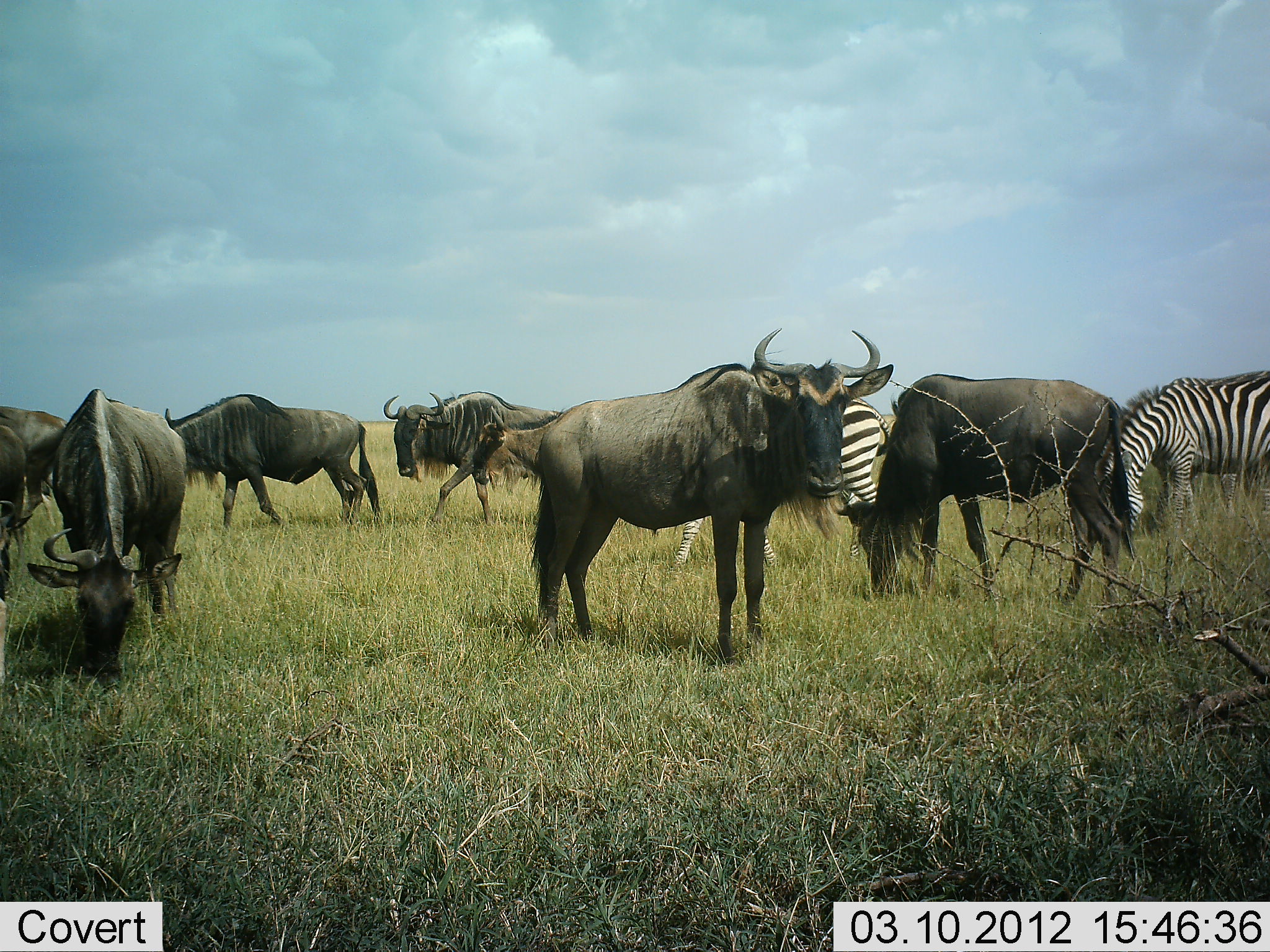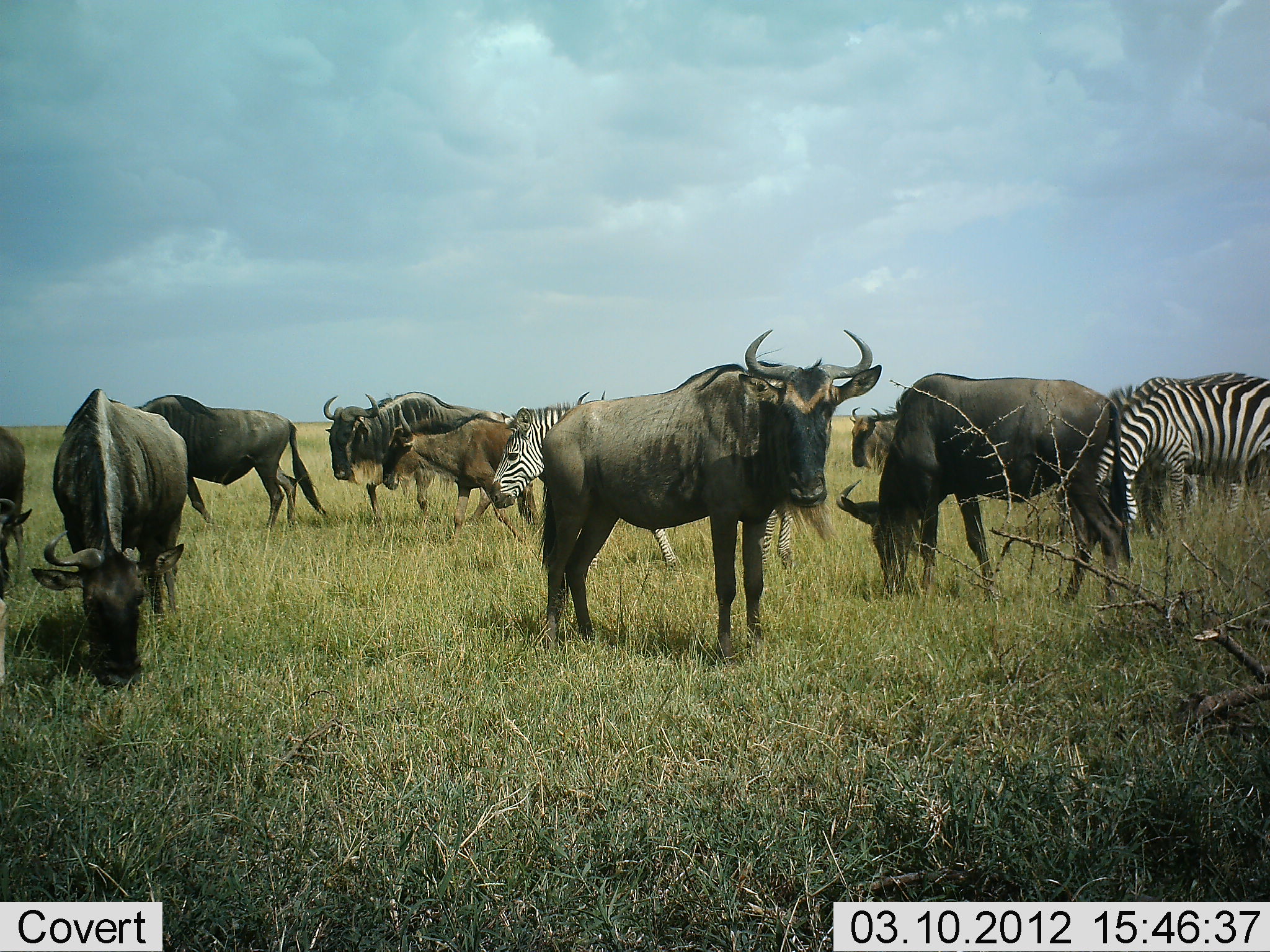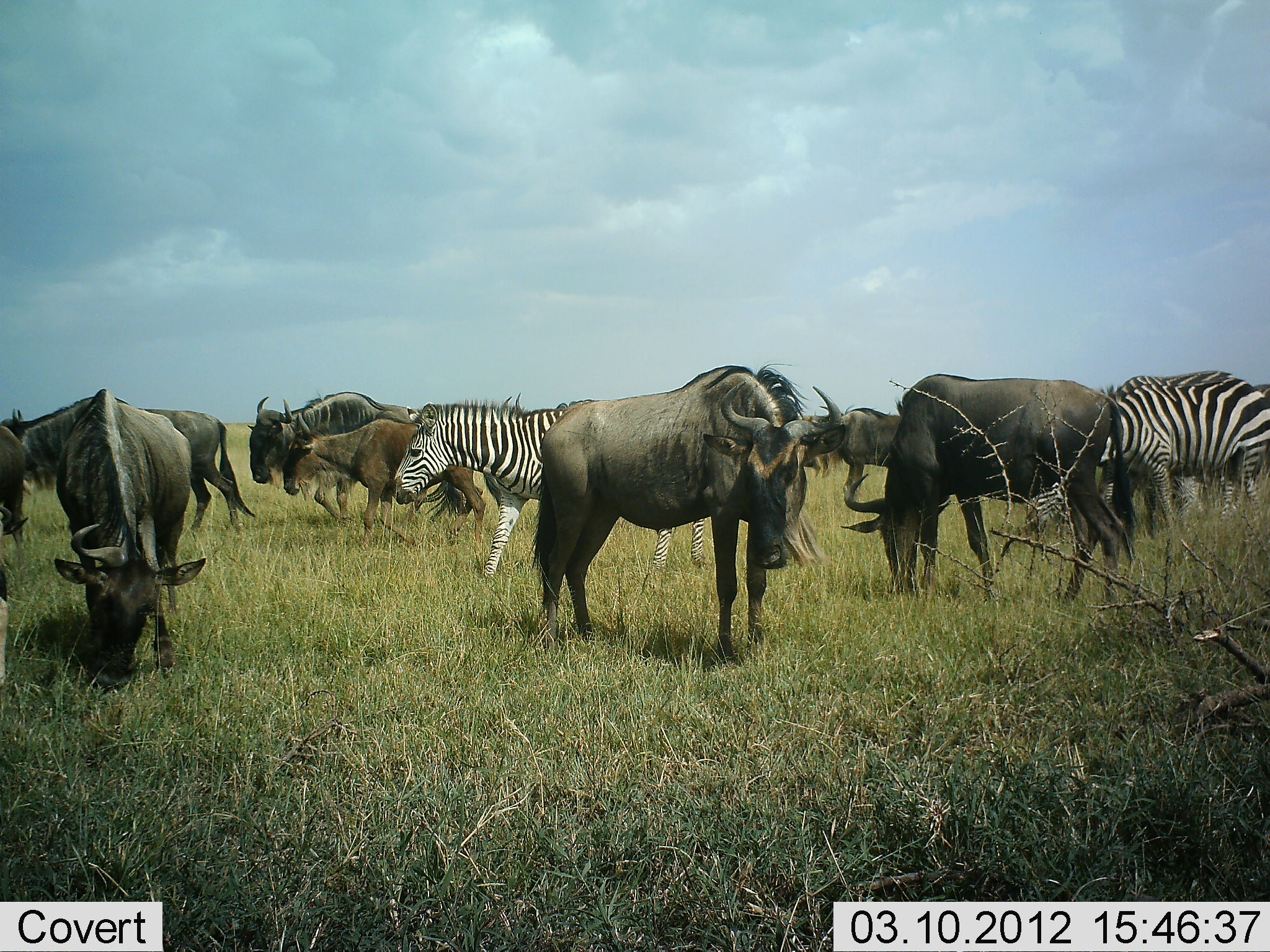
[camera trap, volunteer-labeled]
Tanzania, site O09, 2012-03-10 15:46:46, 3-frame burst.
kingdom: Animalia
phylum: Chordata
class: Mammalia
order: Artiodactyla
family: Bovidae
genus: Connochaetes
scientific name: Connochaetes taurinus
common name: blue wildebeest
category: wildebeest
Wildebeest (blue wildebeest) (Connochaetes taurinus), count 8. Behavior (volunteer vote fractions): standing 65%, resting 0%, moving 61%, interacting 0%. Young present (vote fraction): 22%. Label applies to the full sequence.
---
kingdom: Animalia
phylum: Chordata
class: Mammalia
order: Perissodactyla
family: Equidae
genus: Equus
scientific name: Equus quagga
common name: plains zebra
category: zebra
Zebra (plains zebra) (Equus quagga), count 2. Behavior (volunteer vote fractions): standing 27%, resting 0%, moving 64%, interacting 0%. Young present (vote fraction): 0%. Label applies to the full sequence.